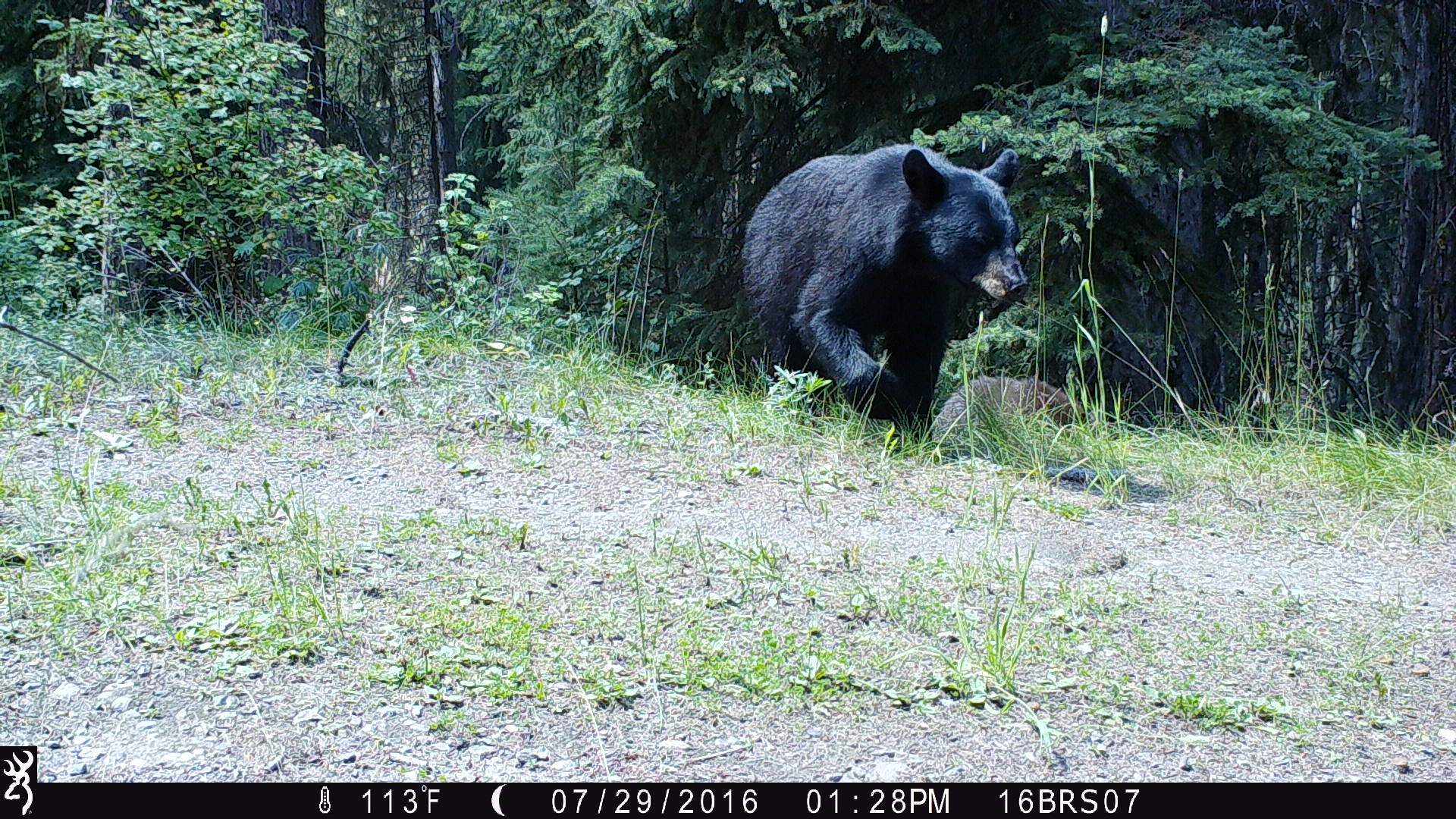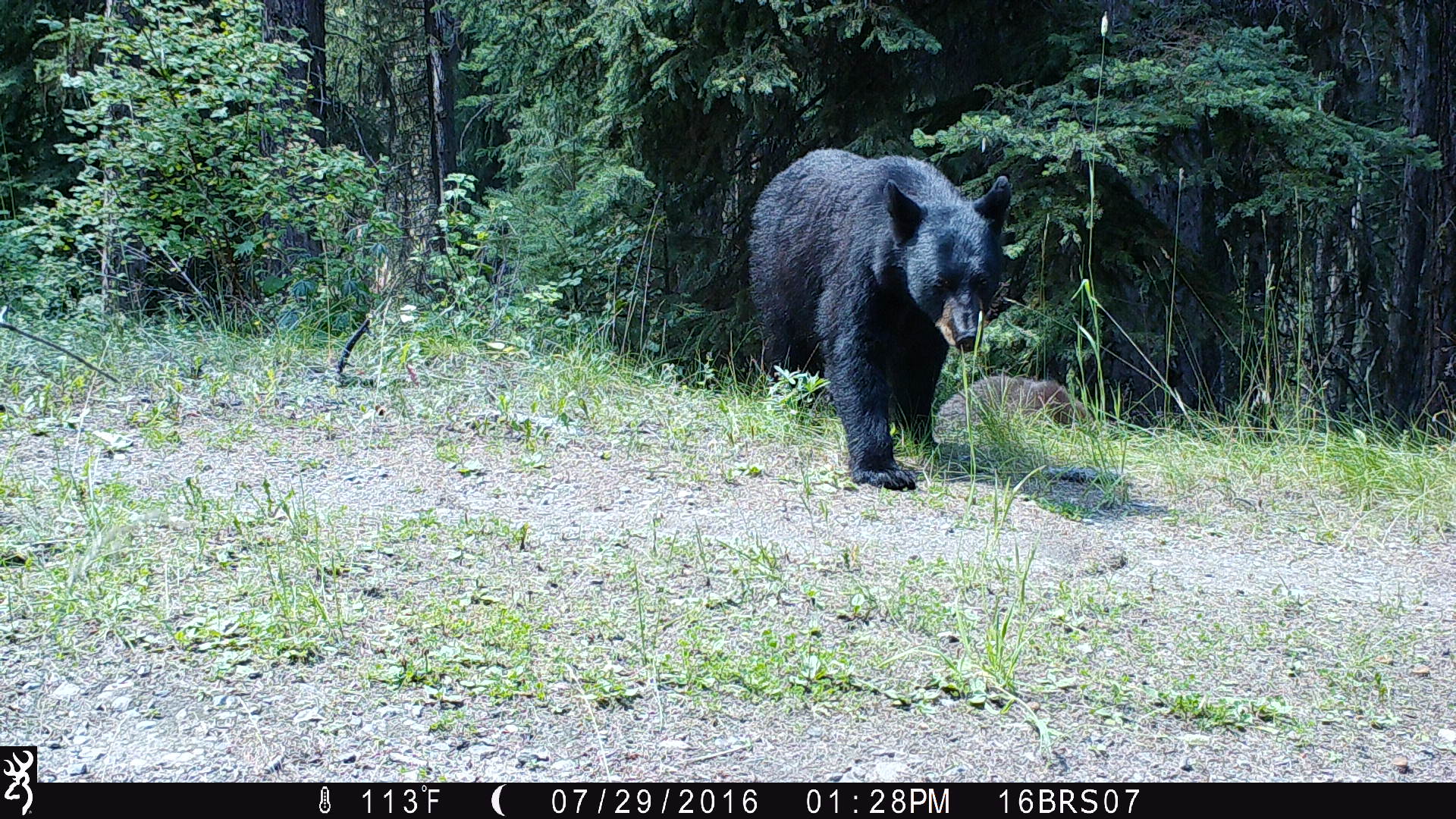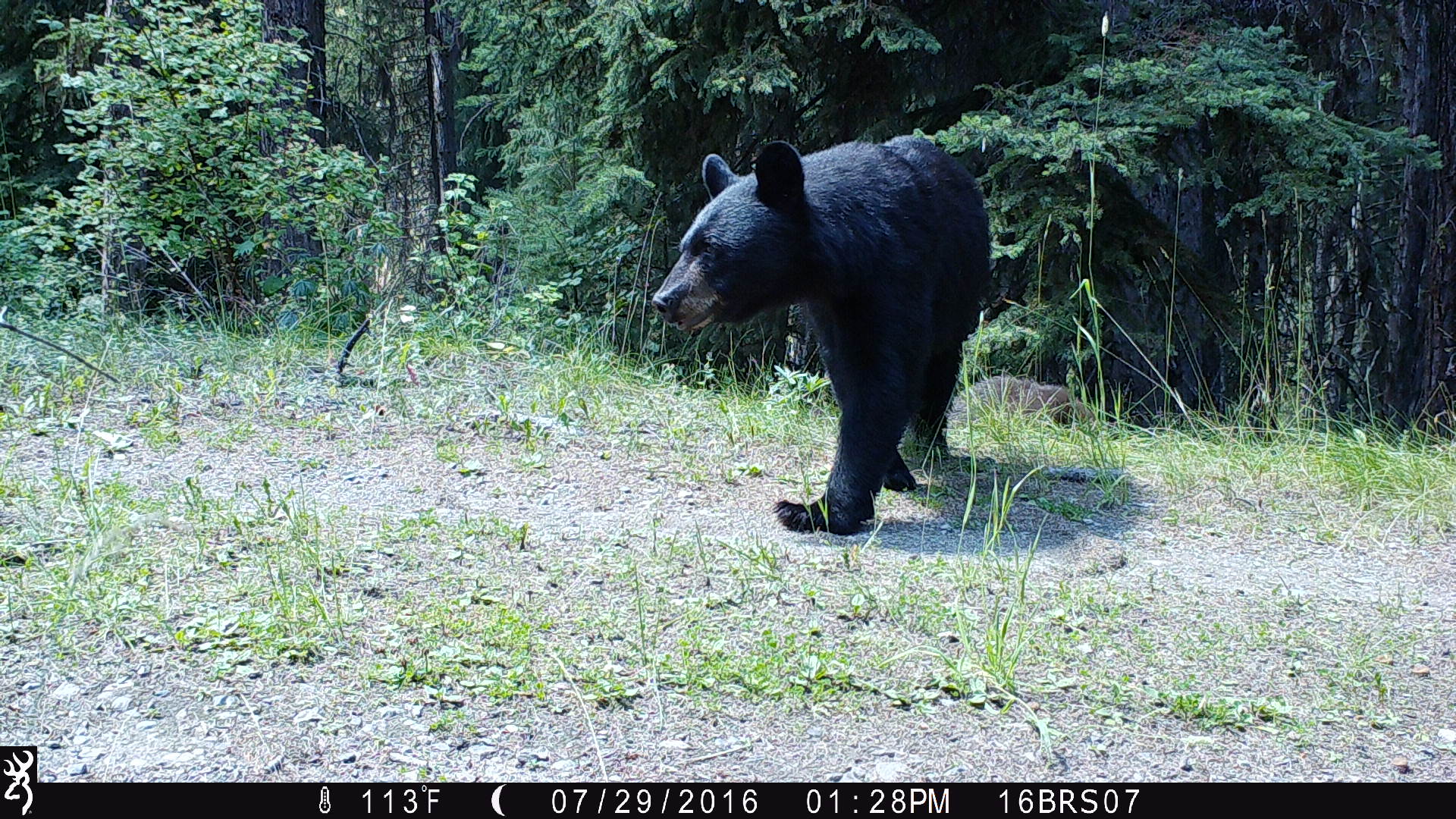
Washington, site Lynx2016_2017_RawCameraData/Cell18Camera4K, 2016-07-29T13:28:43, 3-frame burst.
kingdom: Animalia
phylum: Chordata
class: Mammalia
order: Carnivora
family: Ursidae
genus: Ursus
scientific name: Ursus americanus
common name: american black bear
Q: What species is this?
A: Ursus americanus (american black bear).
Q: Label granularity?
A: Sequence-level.